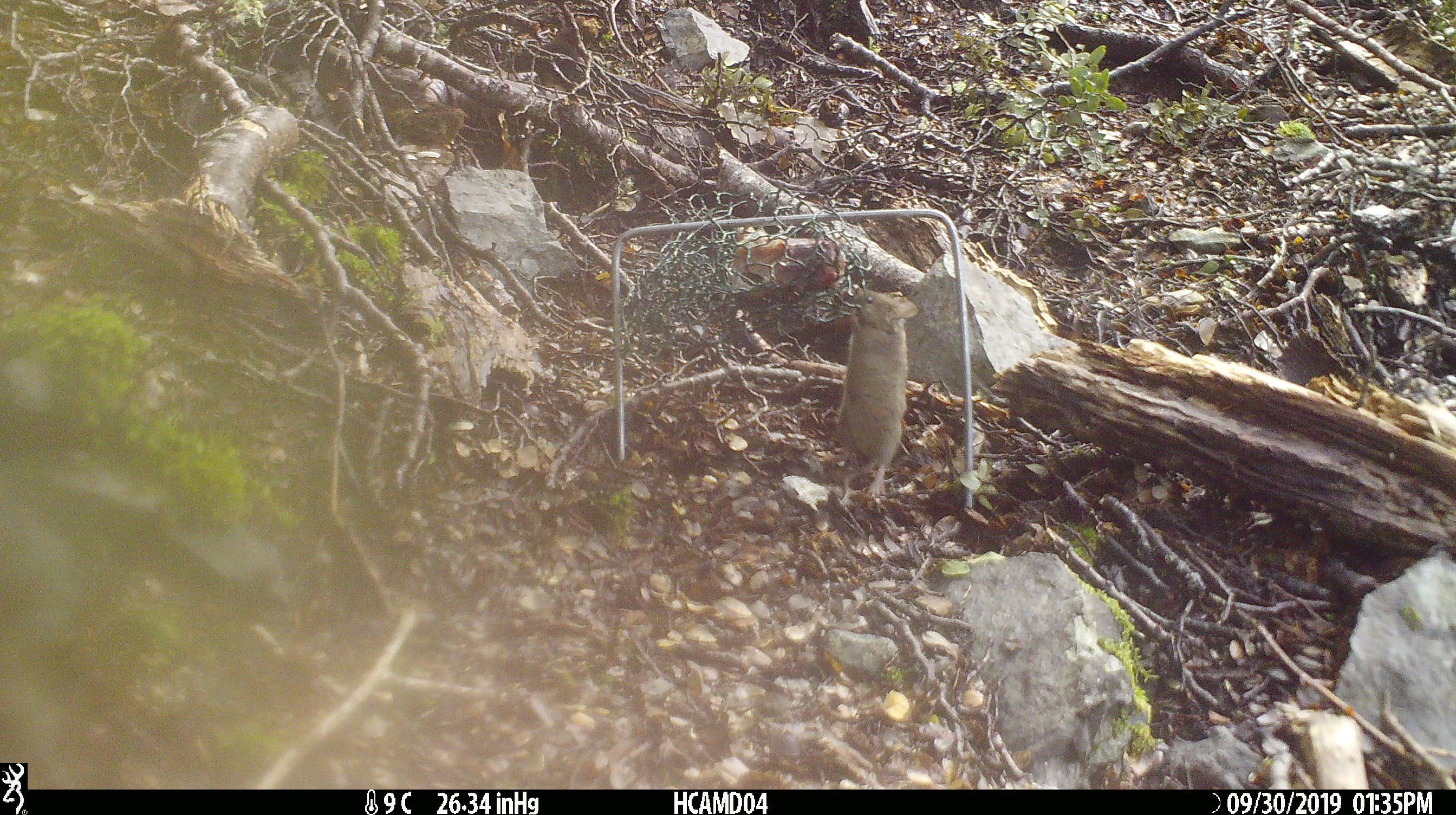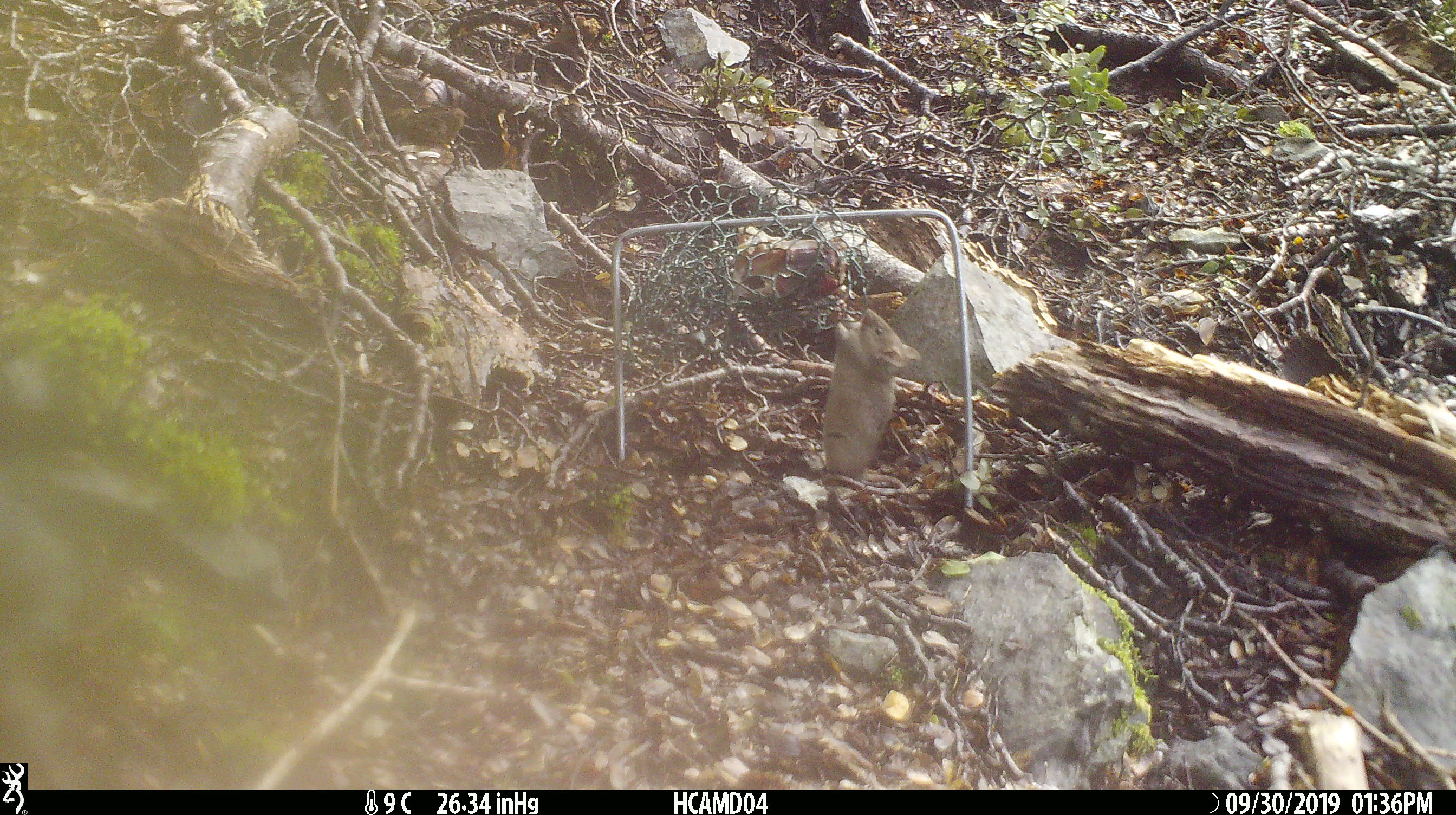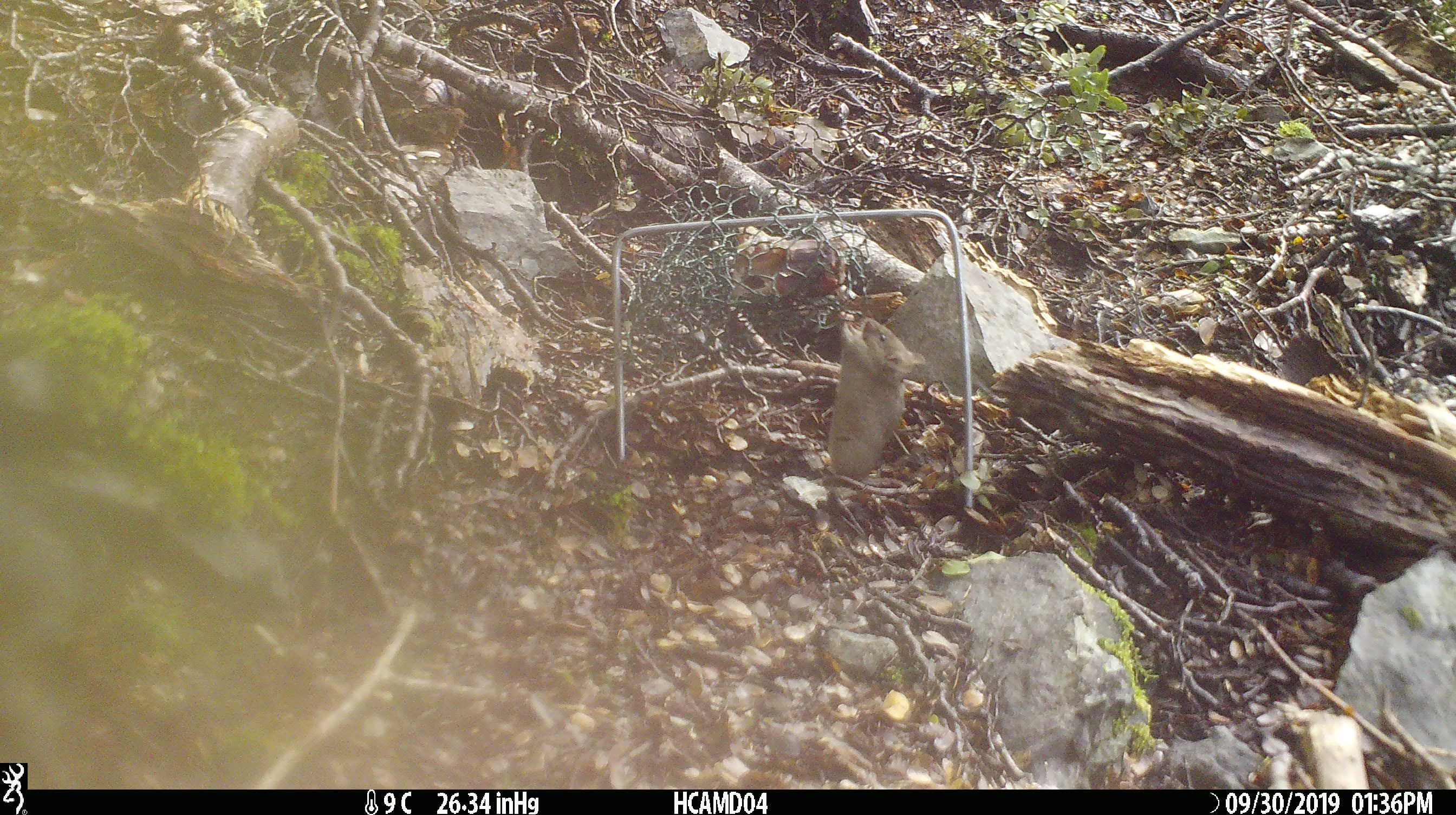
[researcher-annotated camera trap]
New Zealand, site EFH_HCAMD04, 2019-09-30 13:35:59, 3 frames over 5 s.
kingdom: Animalia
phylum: Chordata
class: Mammalia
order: Rodentia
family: Muridae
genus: Mus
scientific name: Mus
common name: mouse